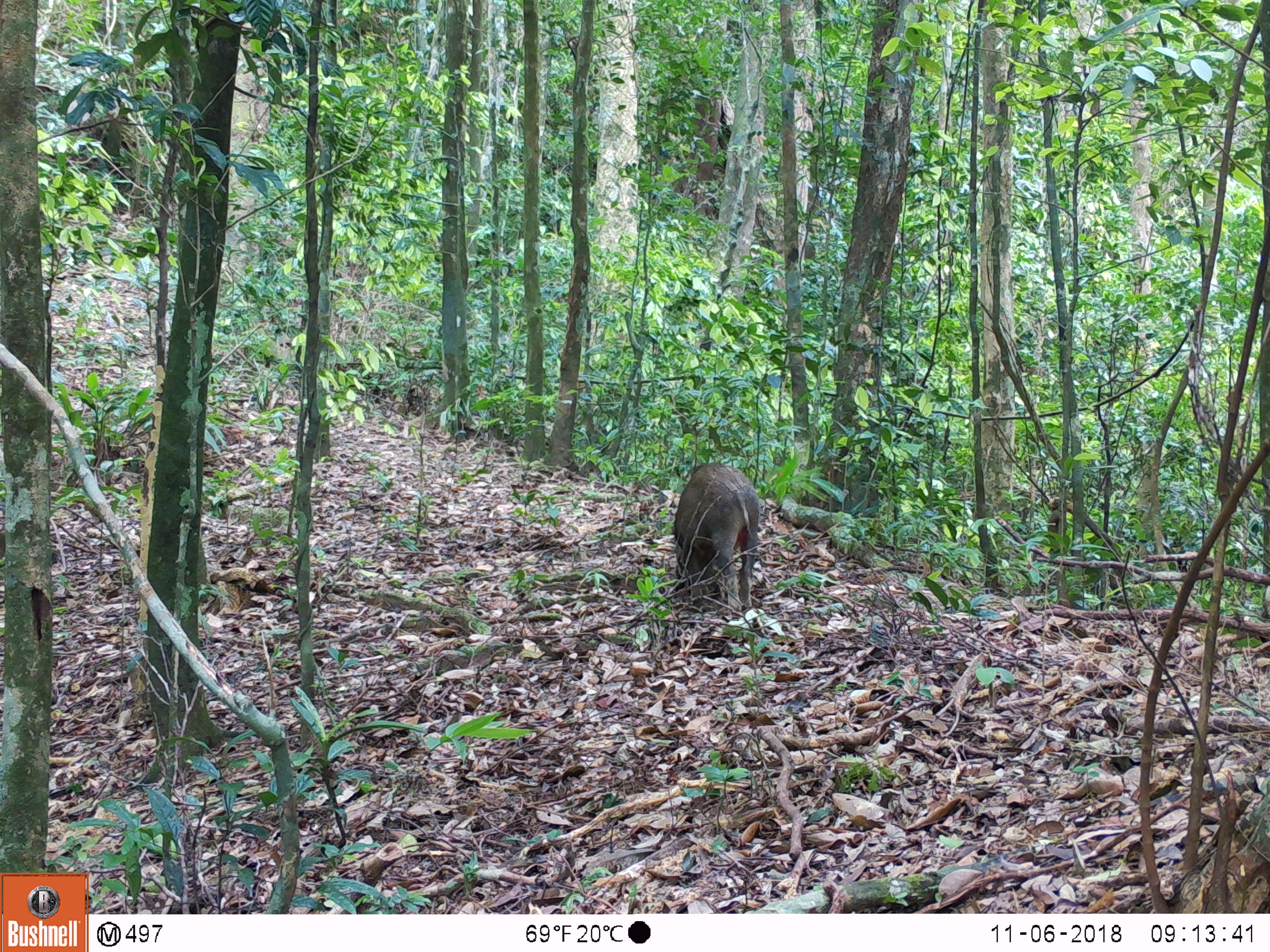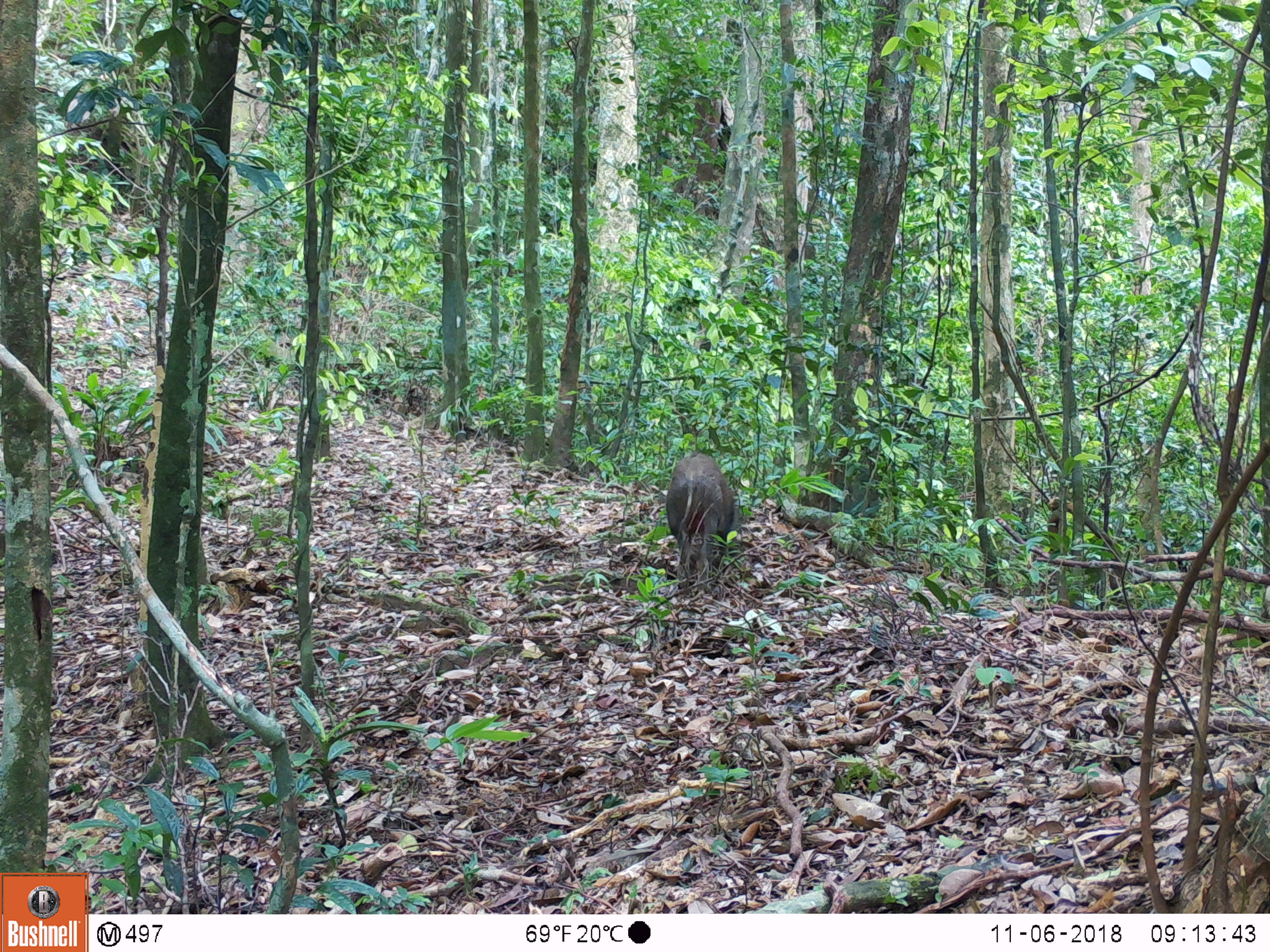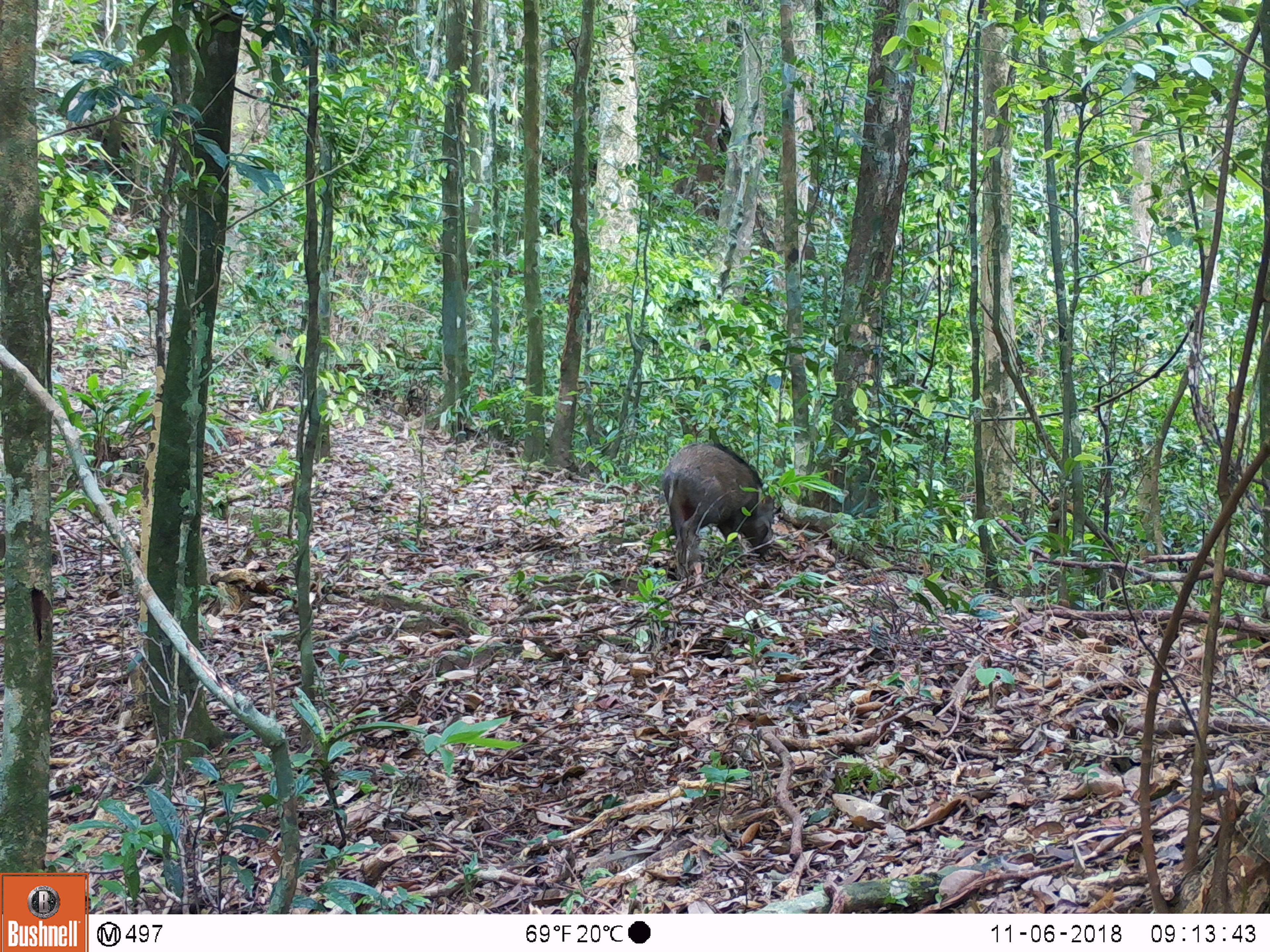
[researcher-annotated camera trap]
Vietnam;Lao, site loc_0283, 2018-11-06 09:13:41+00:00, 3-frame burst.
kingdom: Animalia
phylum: Chordata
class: Mammalia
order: Artiodactyla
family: Suidae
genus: Sus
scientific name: Sus scrofa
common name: eurasian wild pig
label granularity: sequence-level